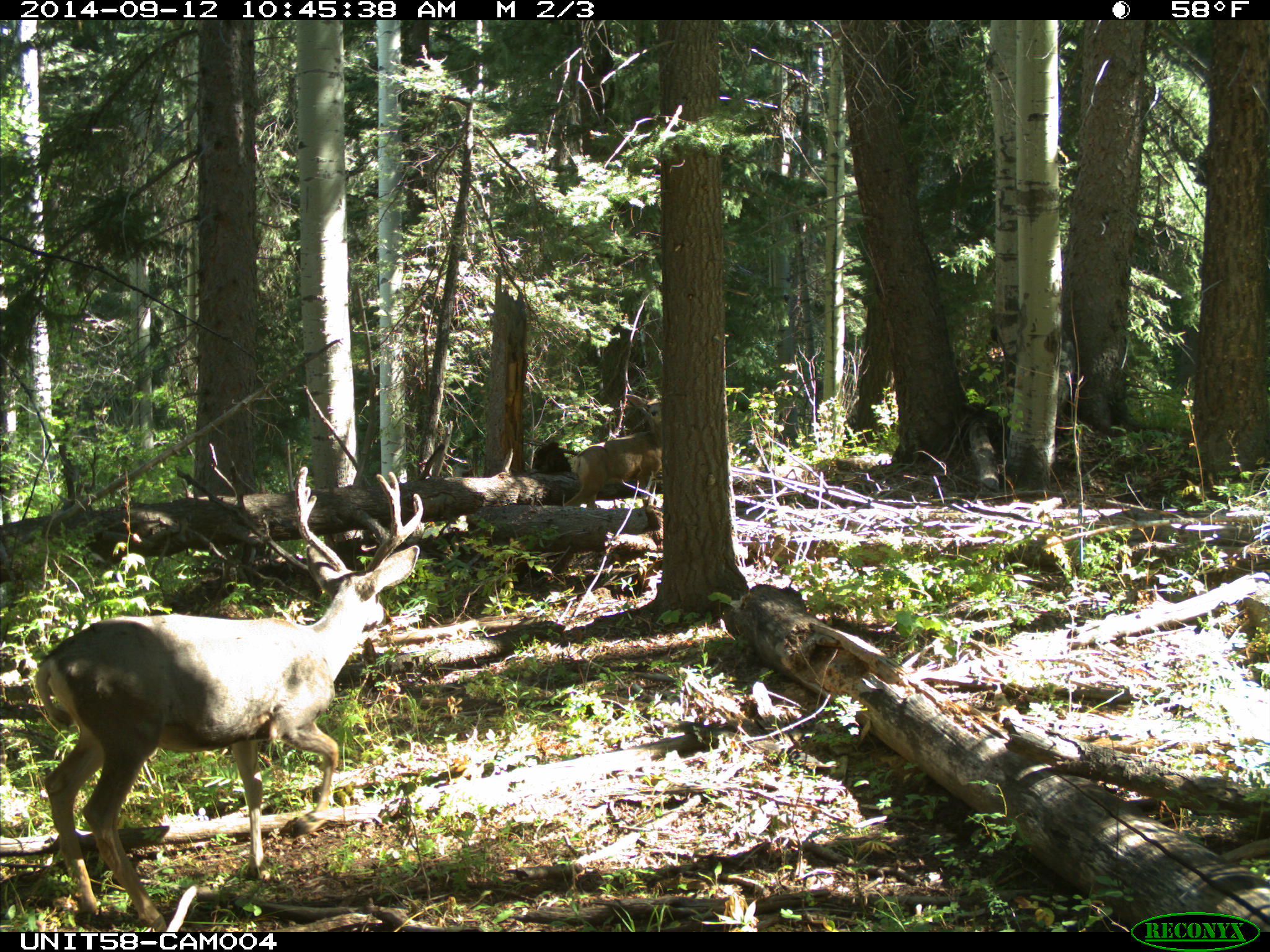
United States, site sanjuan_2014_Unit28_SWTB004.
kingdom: Animalia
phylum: Chordata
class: Mammalia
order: Artiodactyla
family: Cervidae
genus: Odocoileus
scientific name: Odocoileus hemionus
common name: mule deer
Odocoileus hemionus (mule deer).